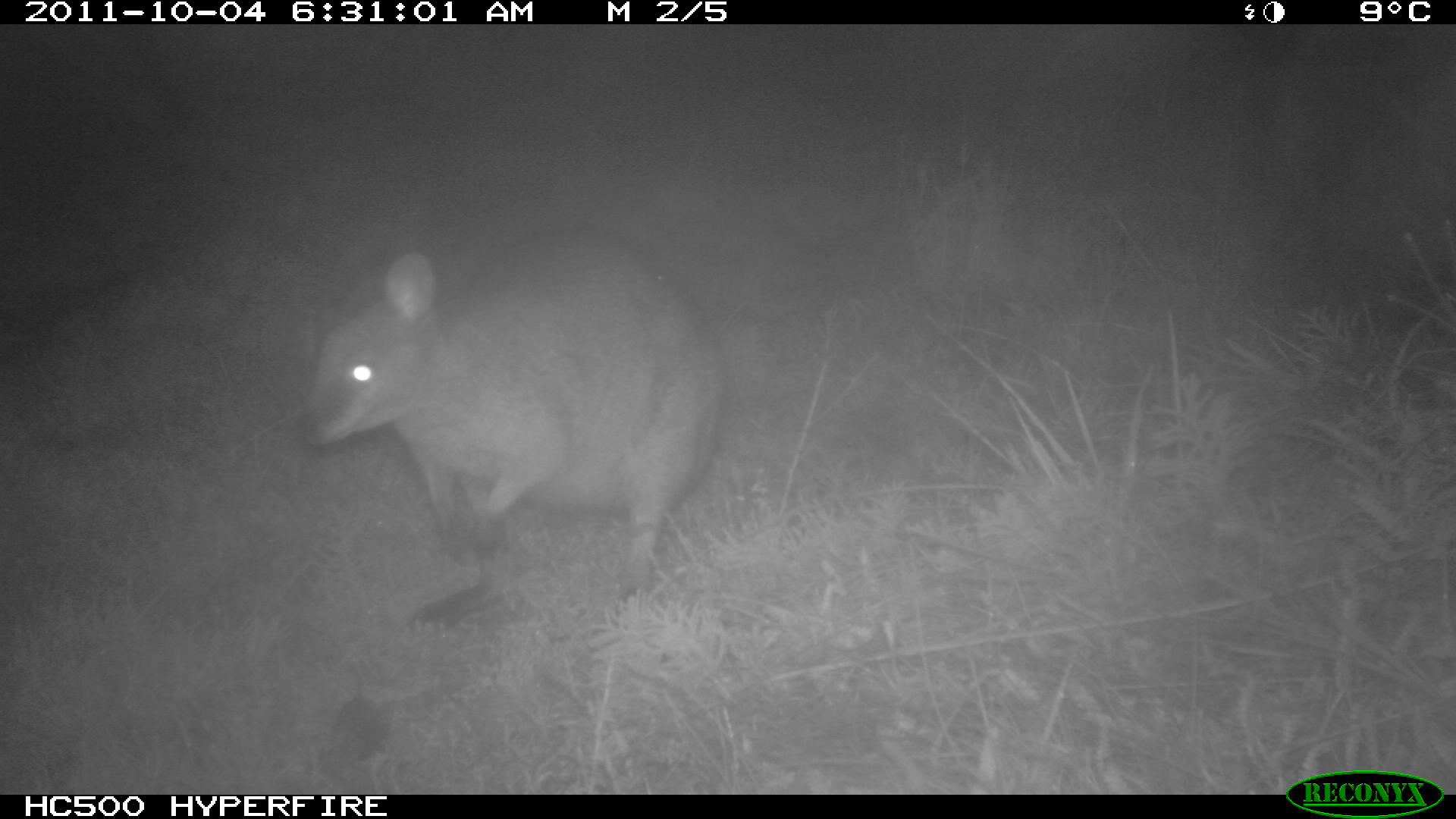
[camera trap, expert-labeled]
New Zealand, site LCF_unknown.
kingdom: Animalia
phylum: Chordata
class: Mammalia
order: Diprotodontia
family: Macropodidae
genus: Notamacropus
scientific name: Notamacropus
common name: wallaby